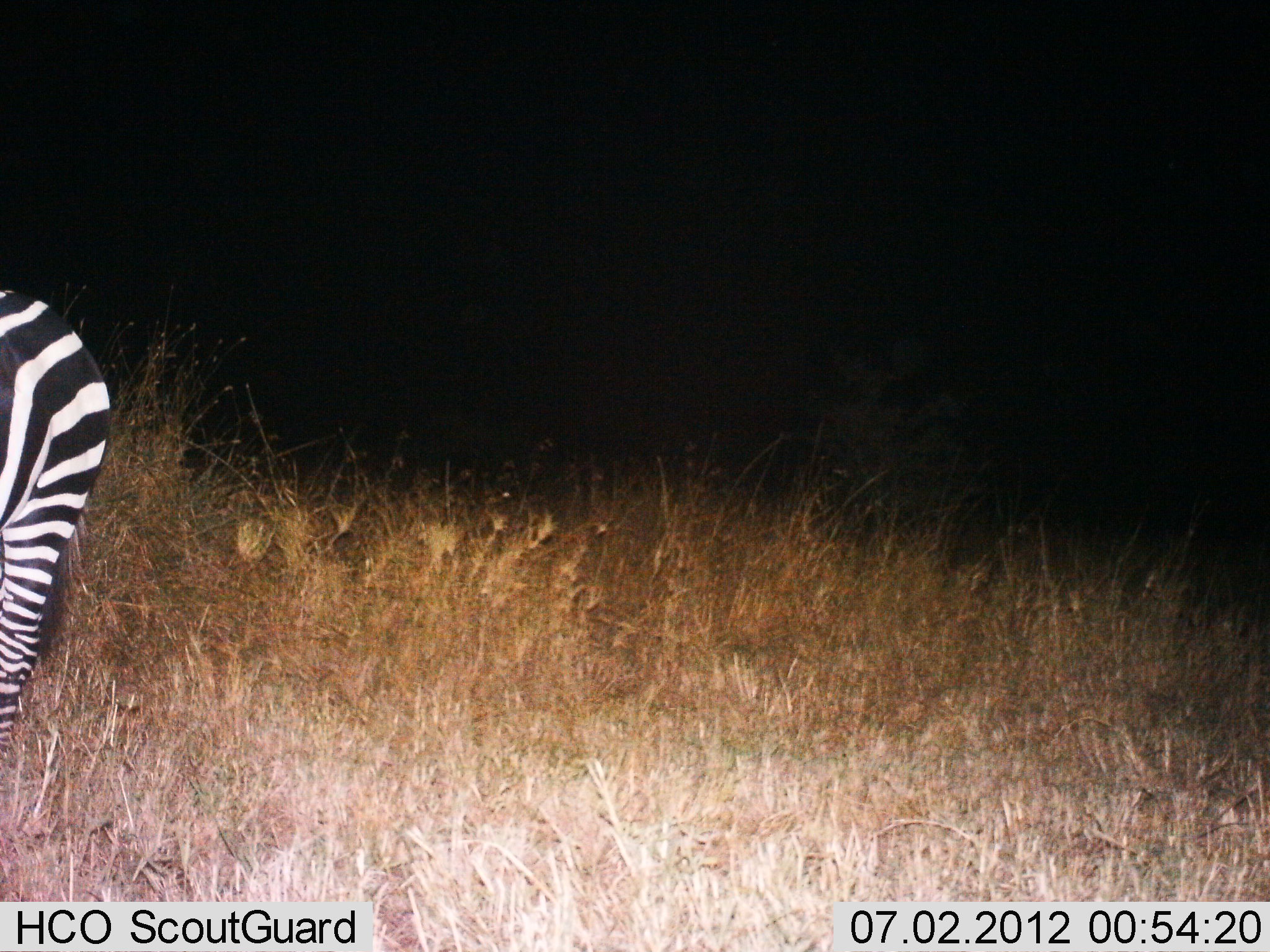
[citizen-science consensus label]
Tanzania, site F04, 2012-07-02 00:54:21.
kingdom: Animalia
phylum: Chordata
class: Mammalia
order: Perissodactyla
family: Equidae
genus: Equus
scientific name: Equus quagga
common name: plains zebra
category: zebra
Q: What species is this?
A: Zebra (plains zebra) (Equus quagga).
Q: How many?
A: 1.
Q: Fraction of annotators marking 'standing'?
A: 100%.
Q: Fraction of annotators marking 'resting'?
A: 0%.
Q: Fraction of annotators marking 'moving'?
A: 0%.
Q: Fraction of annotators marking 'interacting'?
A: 0%.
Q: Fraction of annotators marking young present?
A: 0%.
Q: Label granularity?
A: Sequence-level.